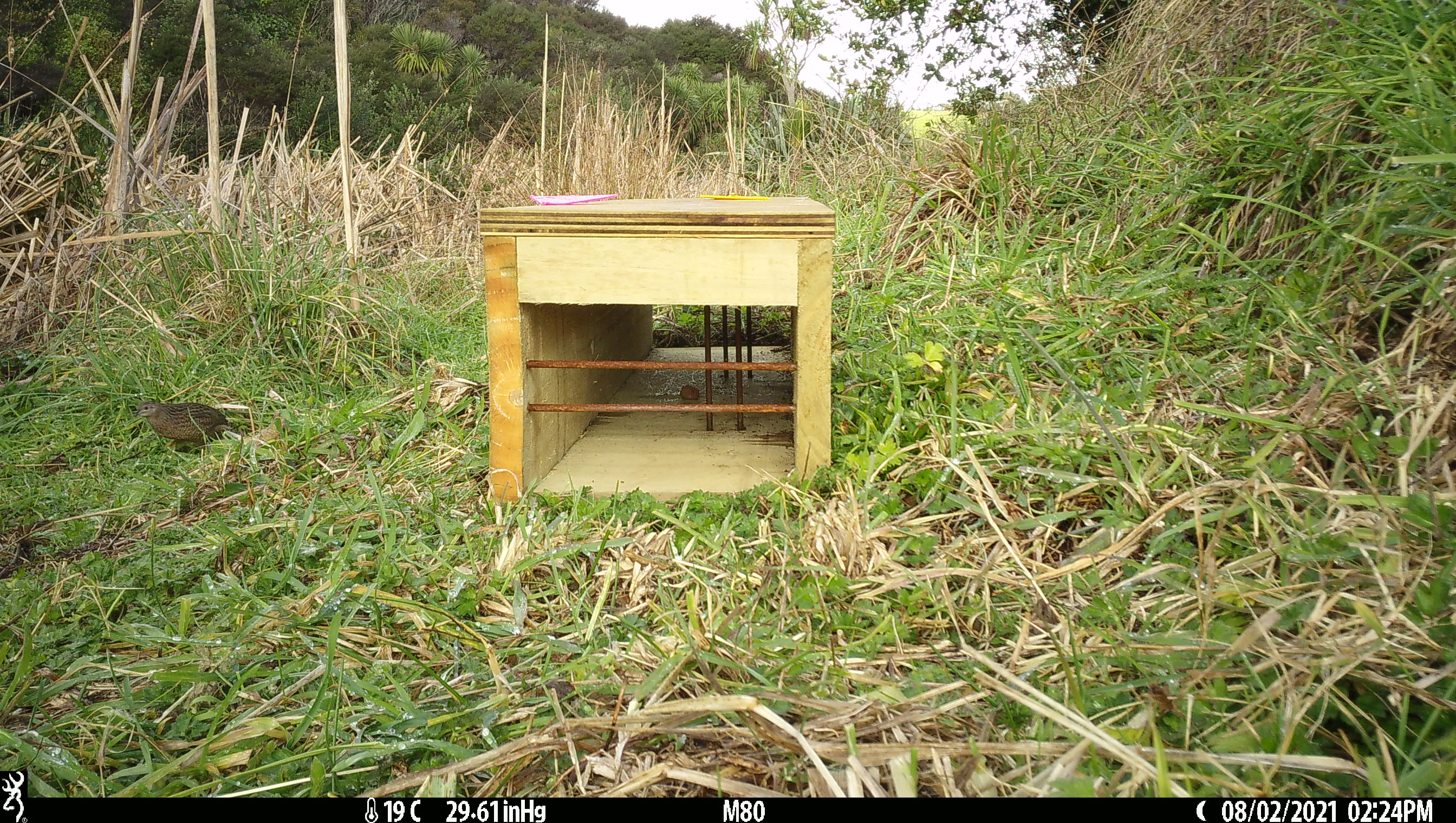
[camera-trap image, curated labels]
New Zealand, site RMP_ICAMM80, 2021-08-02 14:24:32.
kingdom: Animalia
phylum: Chordata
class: Aves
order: Galliformes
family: Phasianidae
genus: Synoicus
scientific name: Synoicus ypsilophorus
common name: brown quail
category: quail brown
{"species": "quail brown (brown quail) (Synoicus ypsilophorus)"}